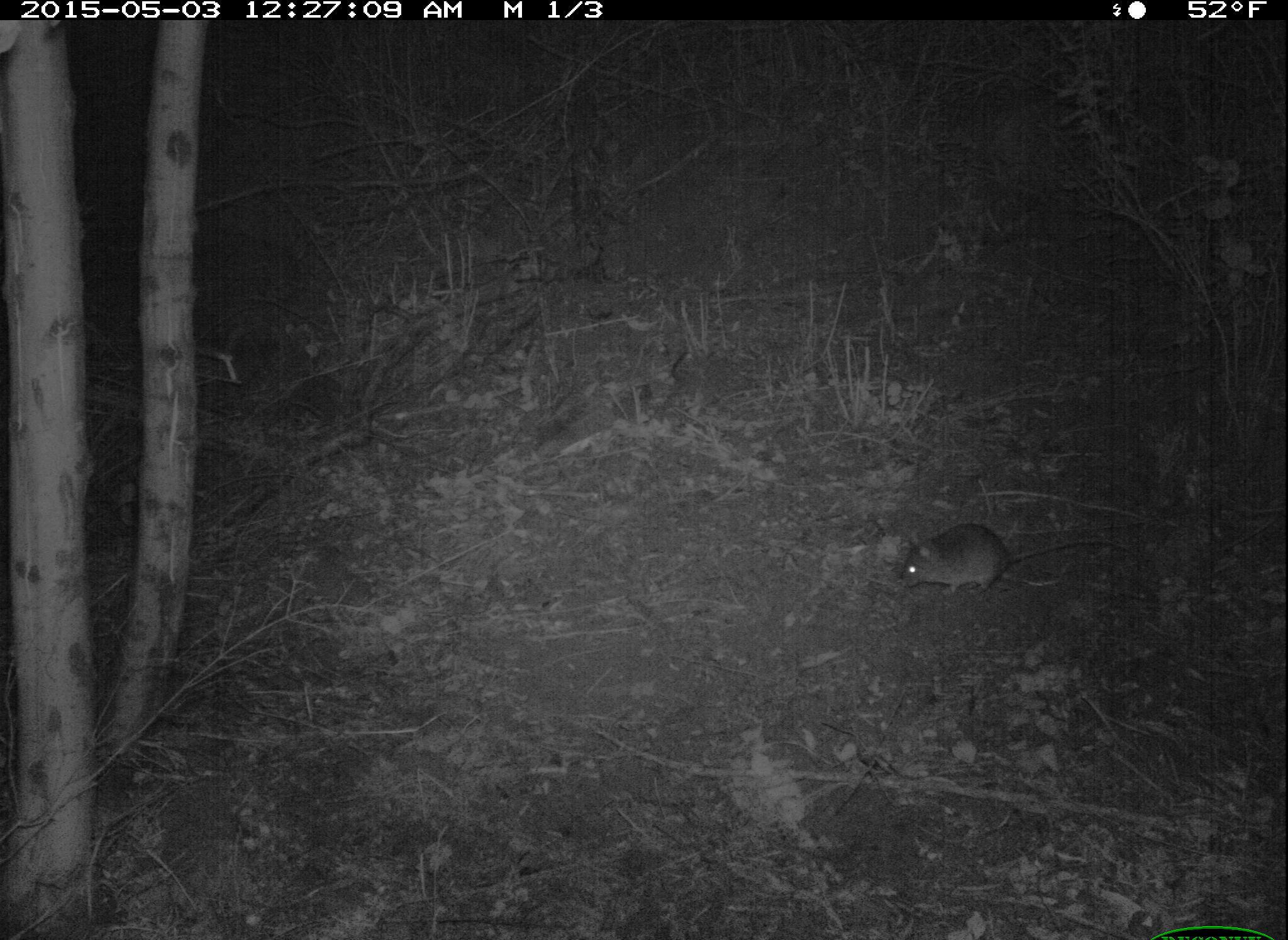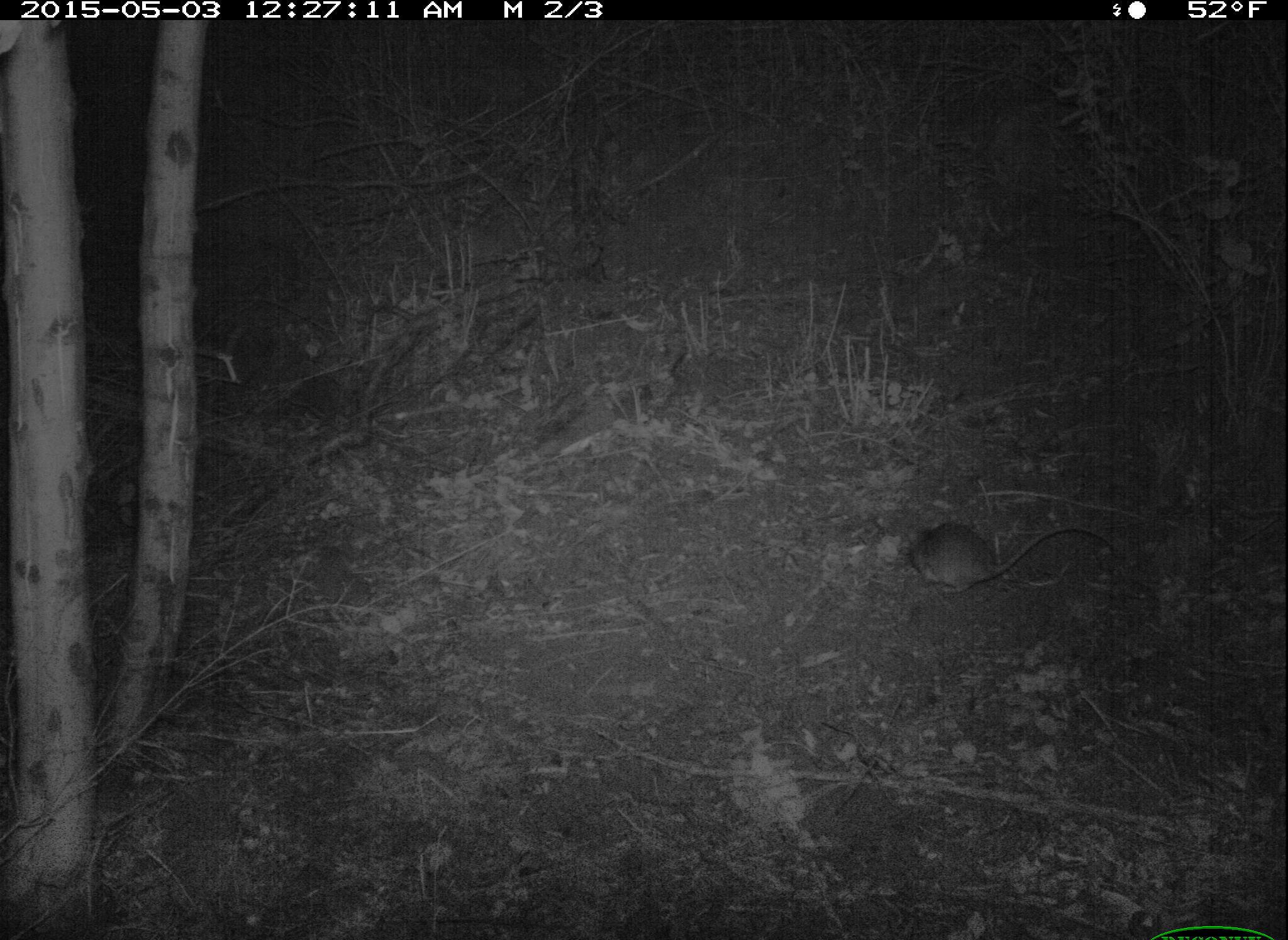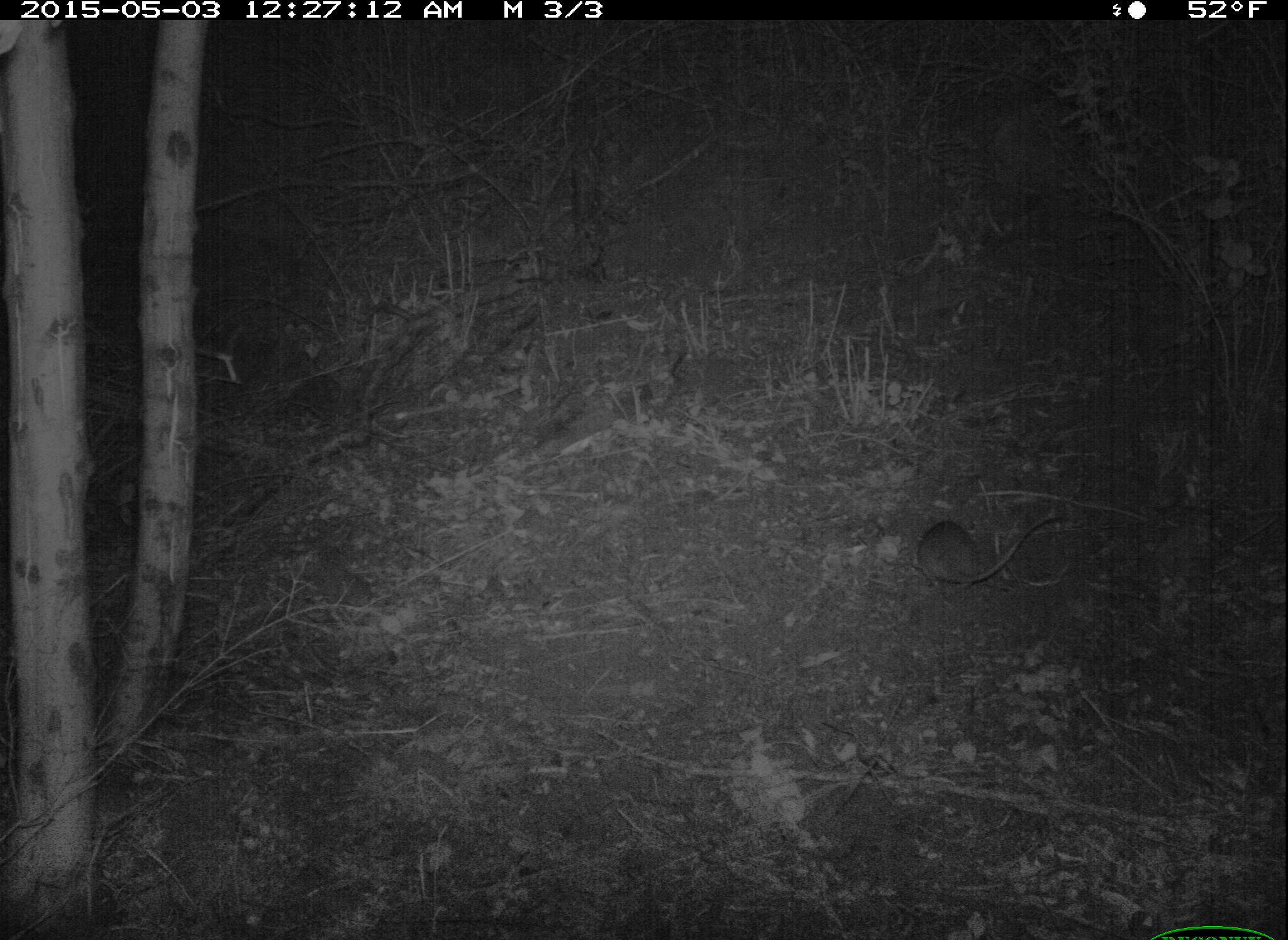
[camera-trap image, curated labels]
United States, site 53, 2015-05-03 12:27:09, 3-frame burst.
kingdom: Animalia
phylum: Chordata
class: Mammalia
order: Rodentia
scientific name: Rodentia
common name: rodent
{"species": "rodent (Rodentia)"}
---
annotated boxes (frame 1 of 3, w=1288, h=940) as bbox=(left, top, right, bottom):
rodent: bbox=(890, 522, 1153, 604)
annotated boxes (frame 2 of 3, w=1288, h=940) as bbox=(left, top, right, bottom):
rodent: bbox=(898, 513, 1125, 596)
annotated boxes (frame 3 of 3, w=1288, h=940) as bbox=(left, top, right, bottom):
rodent: bbox=(908, 506, 1063, 588)